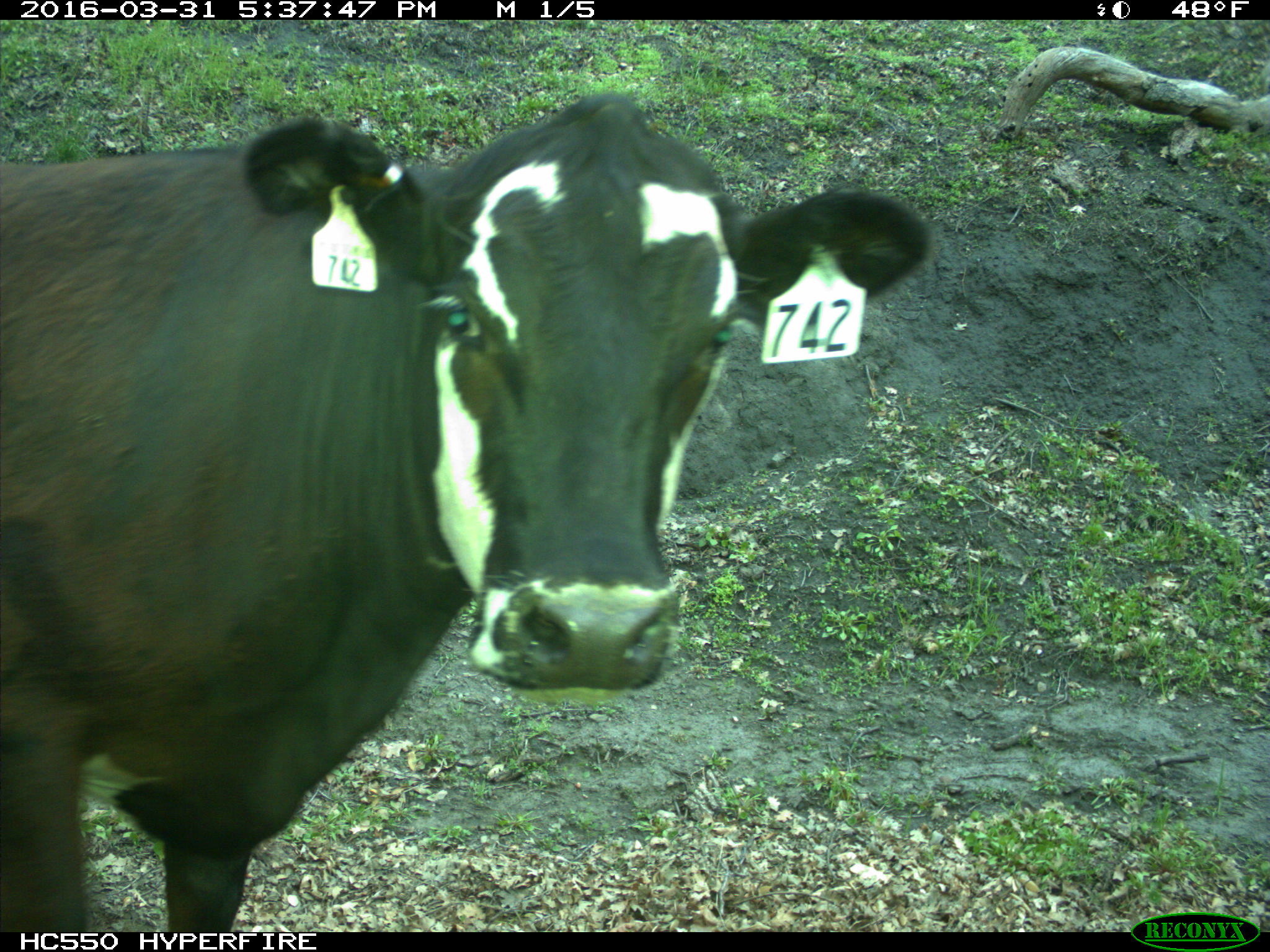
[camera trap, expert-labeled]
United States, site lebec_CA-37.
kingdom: Animalia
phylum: Chordata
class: Mammalia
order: Artiodactyla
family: Bovidae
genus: Bos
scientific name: Bos taurus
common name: domestic cow